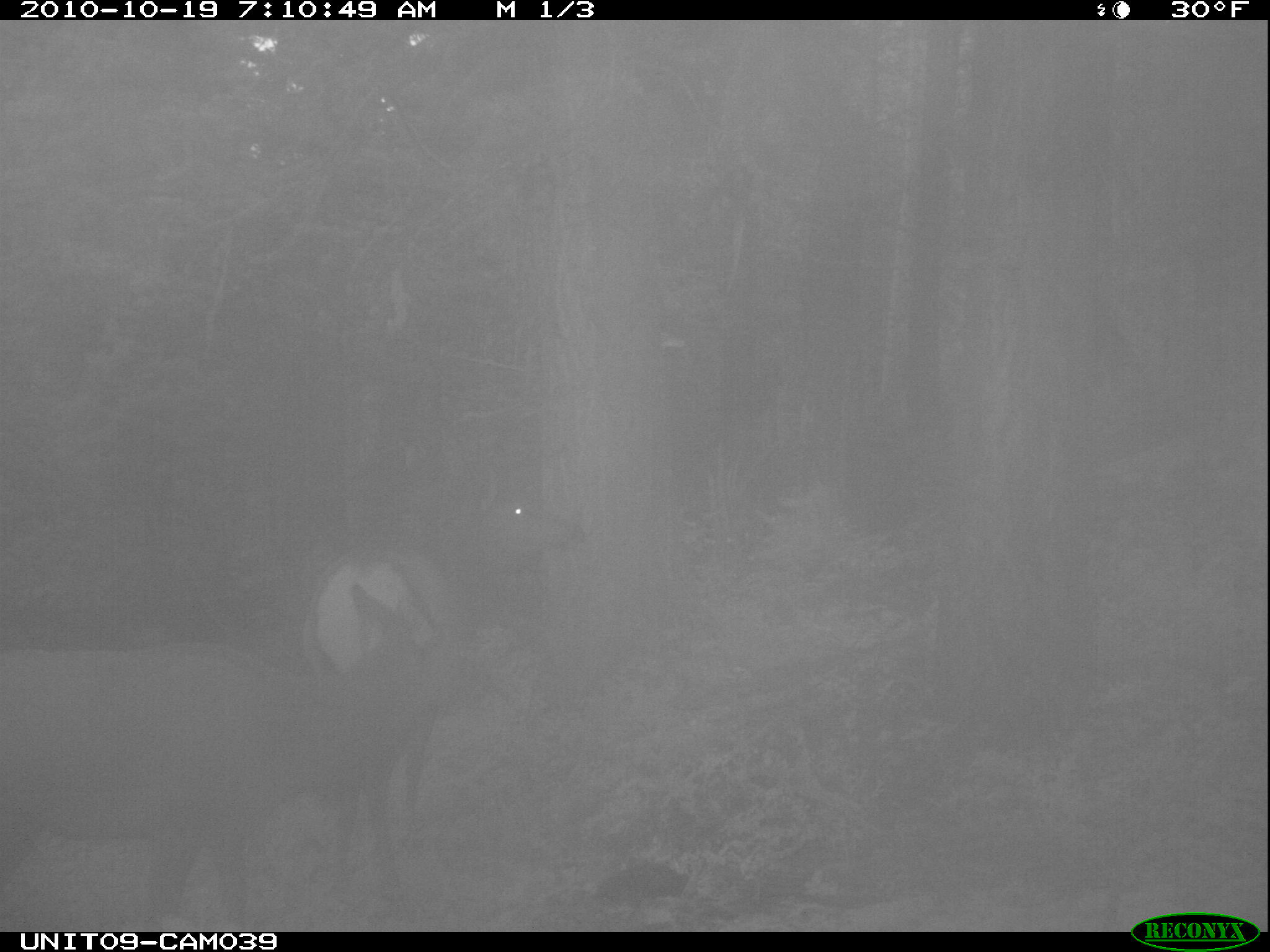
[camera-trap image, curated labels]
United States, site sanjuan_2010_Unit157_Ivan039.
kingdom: Animalia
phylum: Chordata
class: Mammalia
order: Artiodactyla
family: Cervidae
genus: Cervus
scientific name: Cervus elaphus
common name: red deer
Cervus elaphus (red deer).